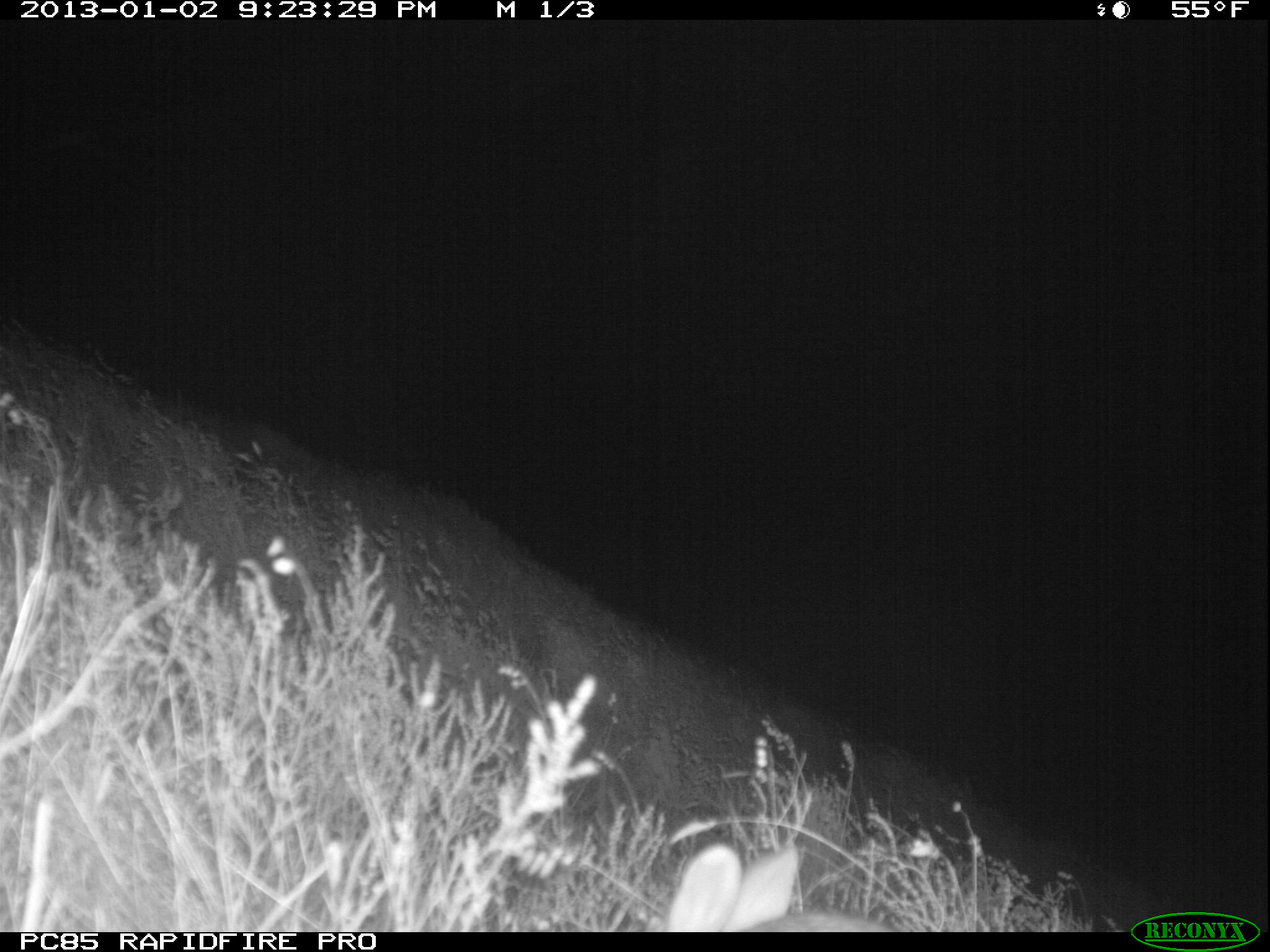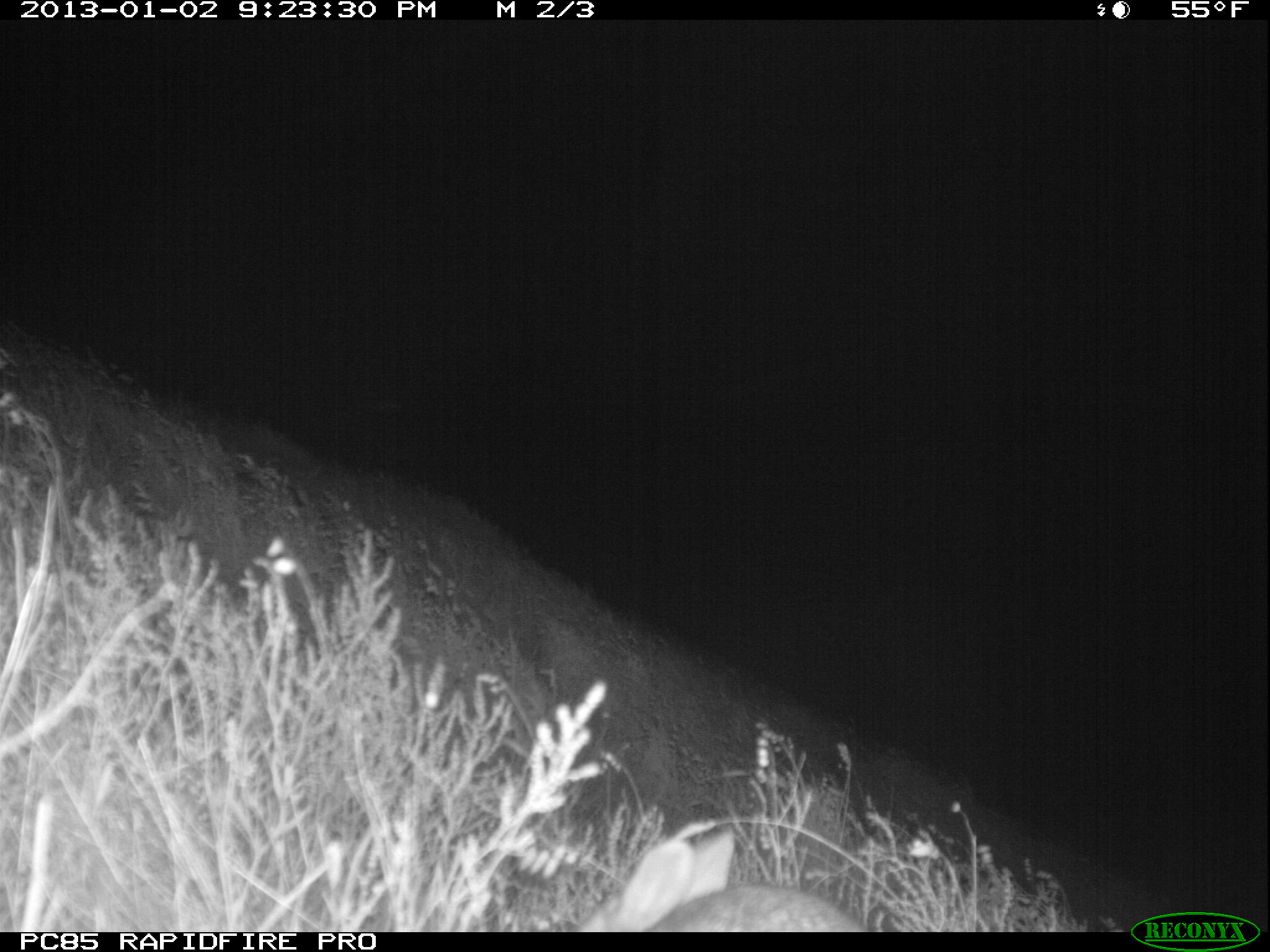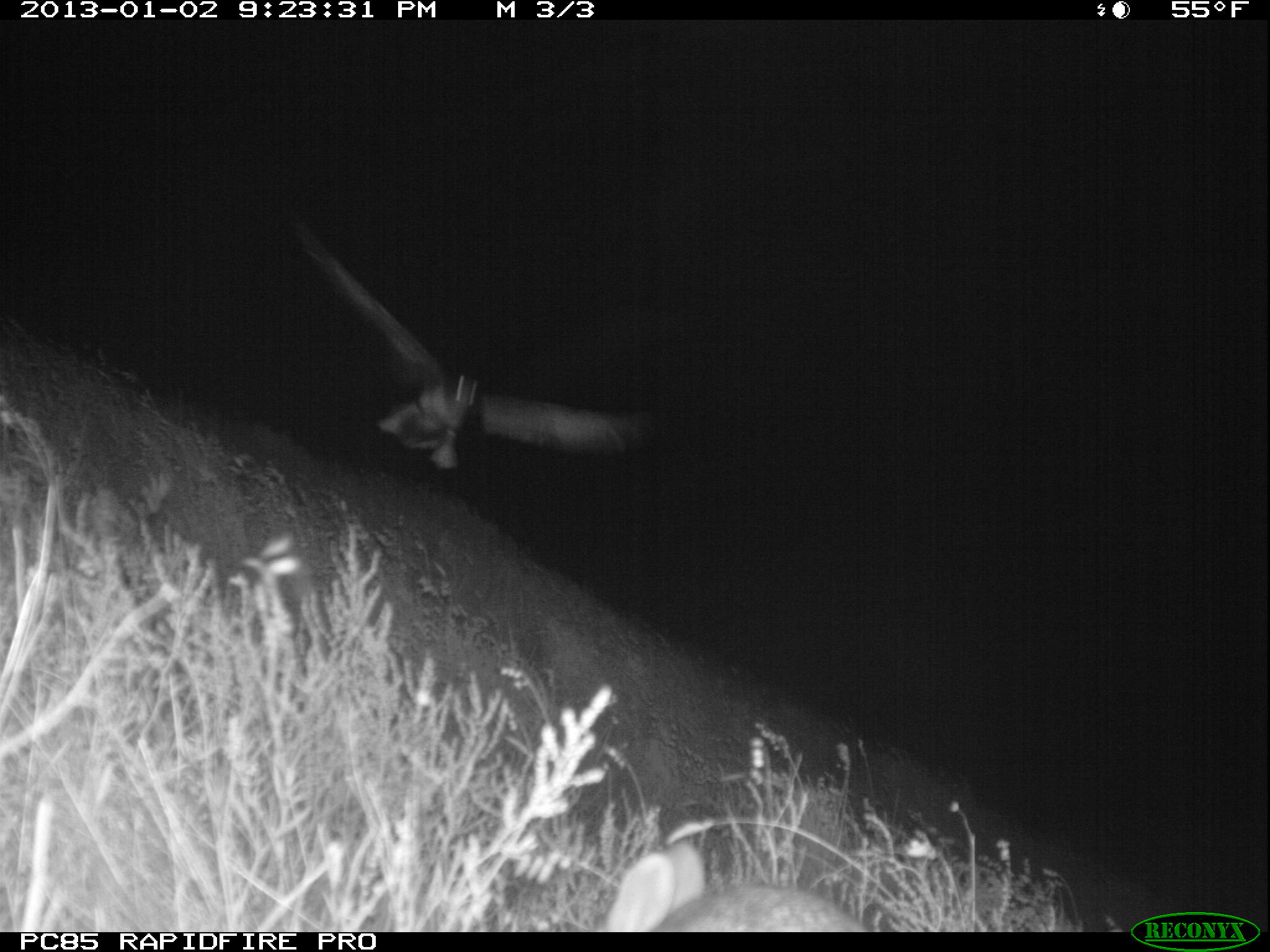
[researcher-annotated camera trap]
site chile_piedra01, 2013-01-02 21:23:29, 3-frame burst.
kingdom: Animalia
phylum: Chordata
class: Mammalia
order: Lagomorpha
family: Leporidae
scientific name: Leporidae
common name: rabbits and hares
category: rabbit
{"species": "rabbit (rabbits and hares) (Leporidae)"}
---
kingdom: Animalia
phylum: Chordata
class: Aves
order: Procellariiformes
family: Procellariidae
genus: Calonectris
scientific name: Calonectris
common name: shearwater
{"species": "shearwater (Calonectris)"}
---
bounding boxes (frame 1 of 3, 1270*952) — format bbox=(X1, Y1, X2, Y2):
rabbit: bbox=(647, 838, 907, 935)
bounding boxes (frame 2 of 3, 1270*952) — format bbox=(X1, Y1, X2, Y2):
rabbit: bbox=(566, 820, 874, 934)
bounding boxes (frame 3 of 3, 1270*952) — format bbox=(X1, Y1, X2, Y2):
rabbit: bbox=(595, 826, 876, 932)
shearwater: bbox=(277, 210, 656, 478)